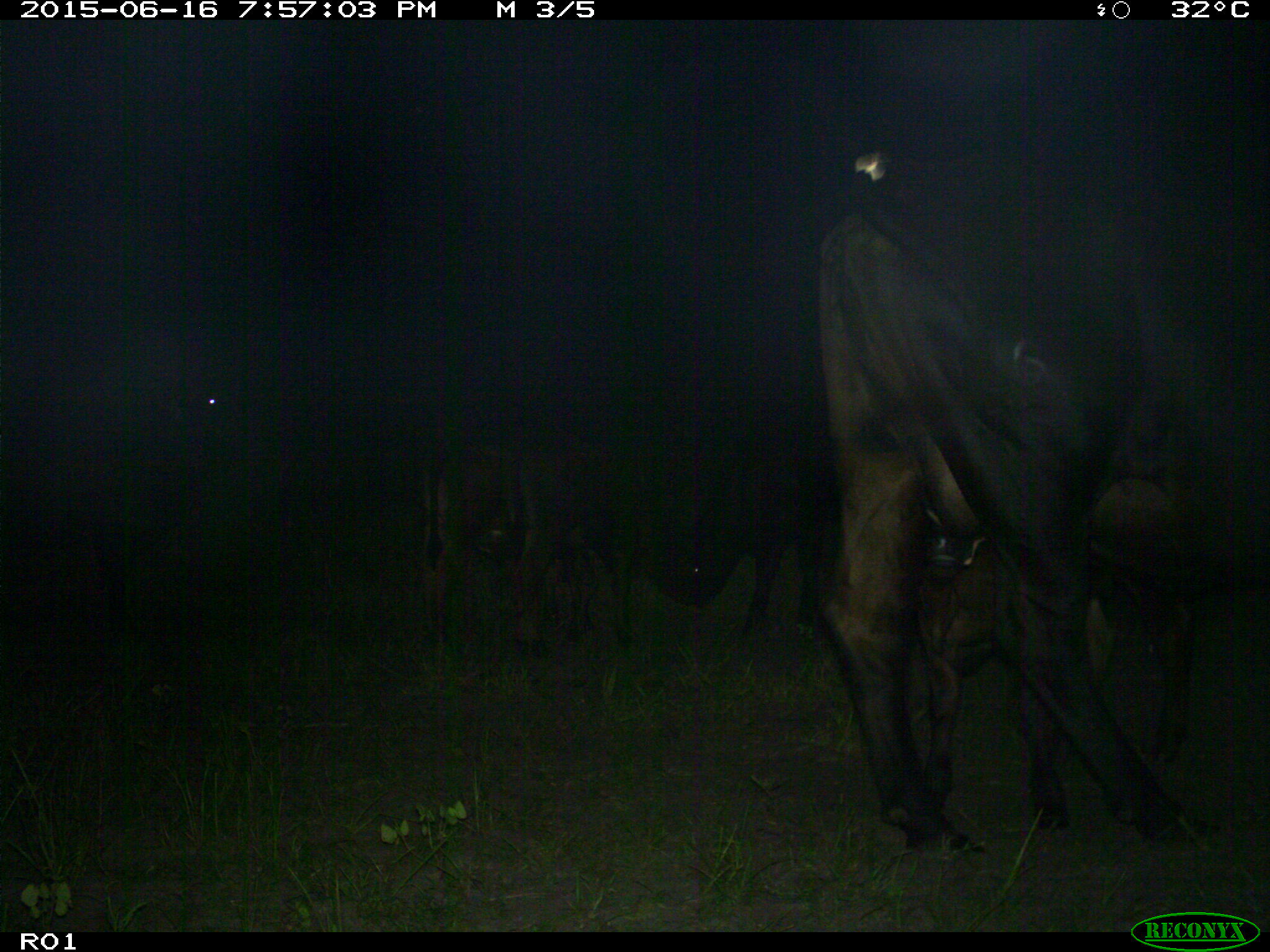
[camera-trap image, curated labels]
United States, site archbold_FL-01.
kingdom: Animalia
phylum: Chordata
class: Mammalia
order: Artiodactyla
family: Bovidae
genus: Bos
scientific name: Bos taurus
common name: domestic cow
Bos taurus (domestic cow).